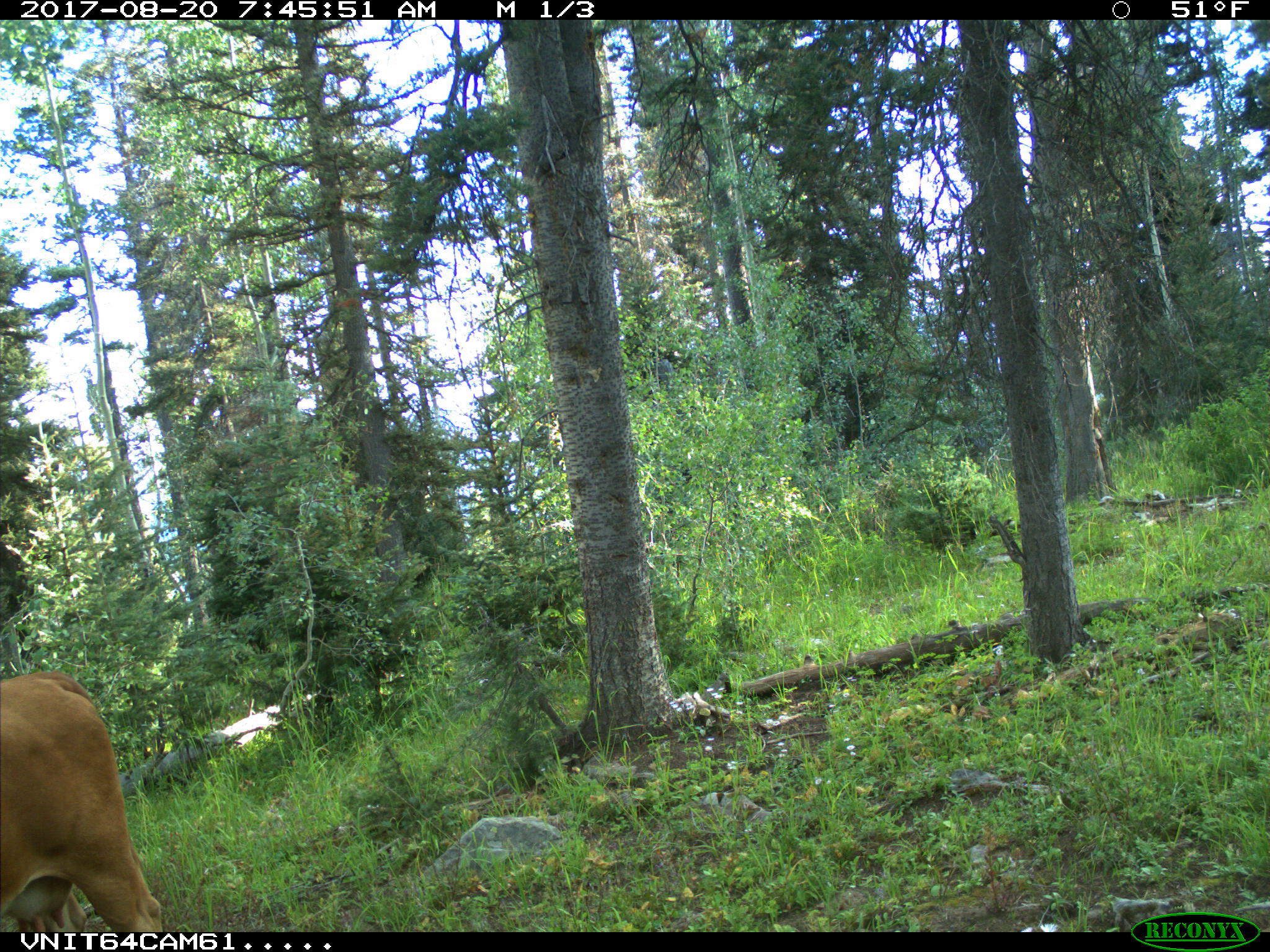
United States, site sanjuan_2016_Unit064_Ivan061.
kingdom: Animalia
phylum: Chordata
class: Mammalia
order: Artiodactyla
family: Bovidae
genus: Bos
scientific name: Bos taurus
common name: domestic cow